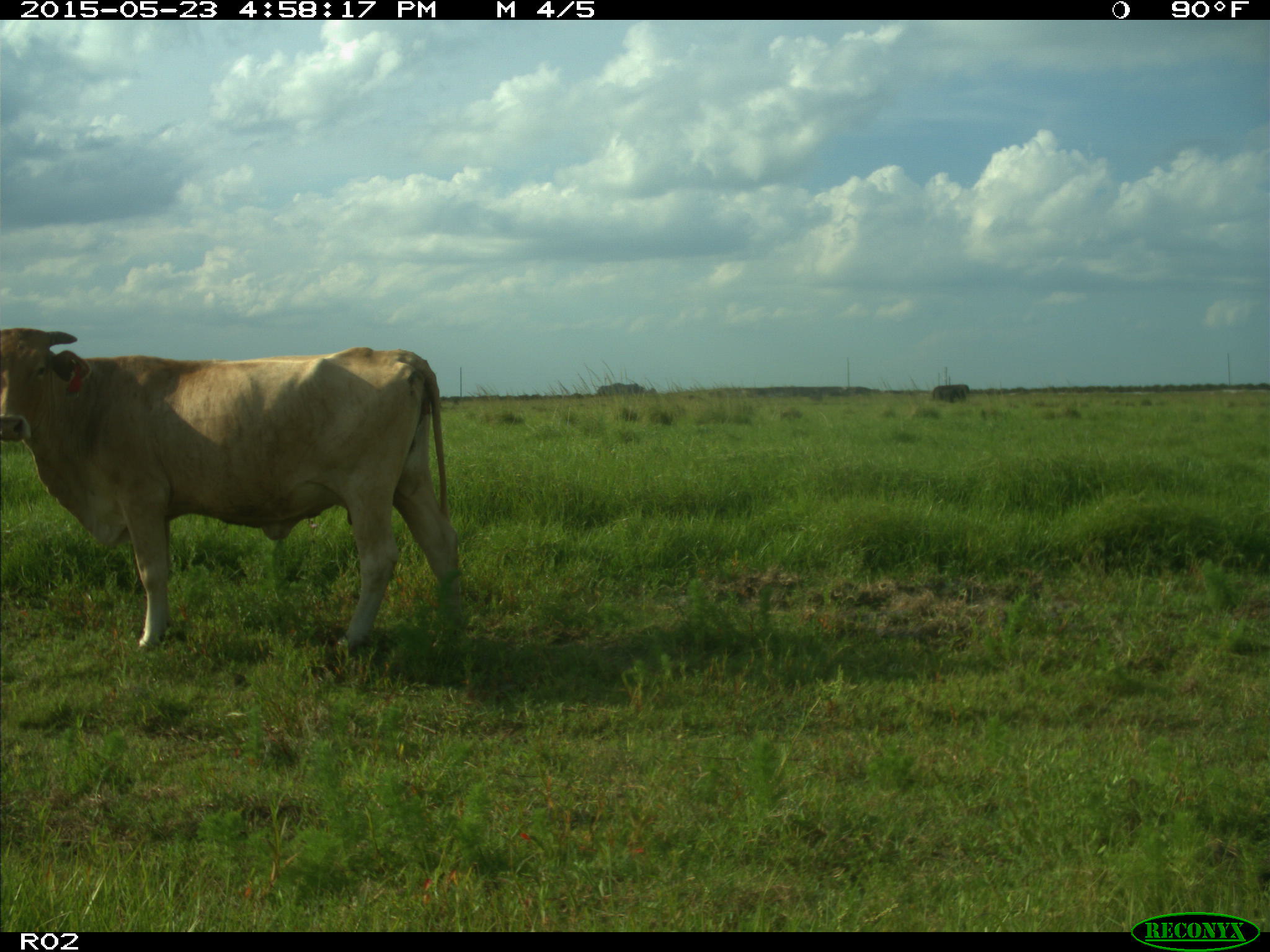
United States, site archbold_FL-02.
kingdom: Animalia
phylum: Chordata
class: Mammalia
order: Artiodactyla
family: Bovidae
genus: Bos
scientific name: Bos taurus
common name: domestic cow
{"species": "Bos taurus (domestic cow)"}